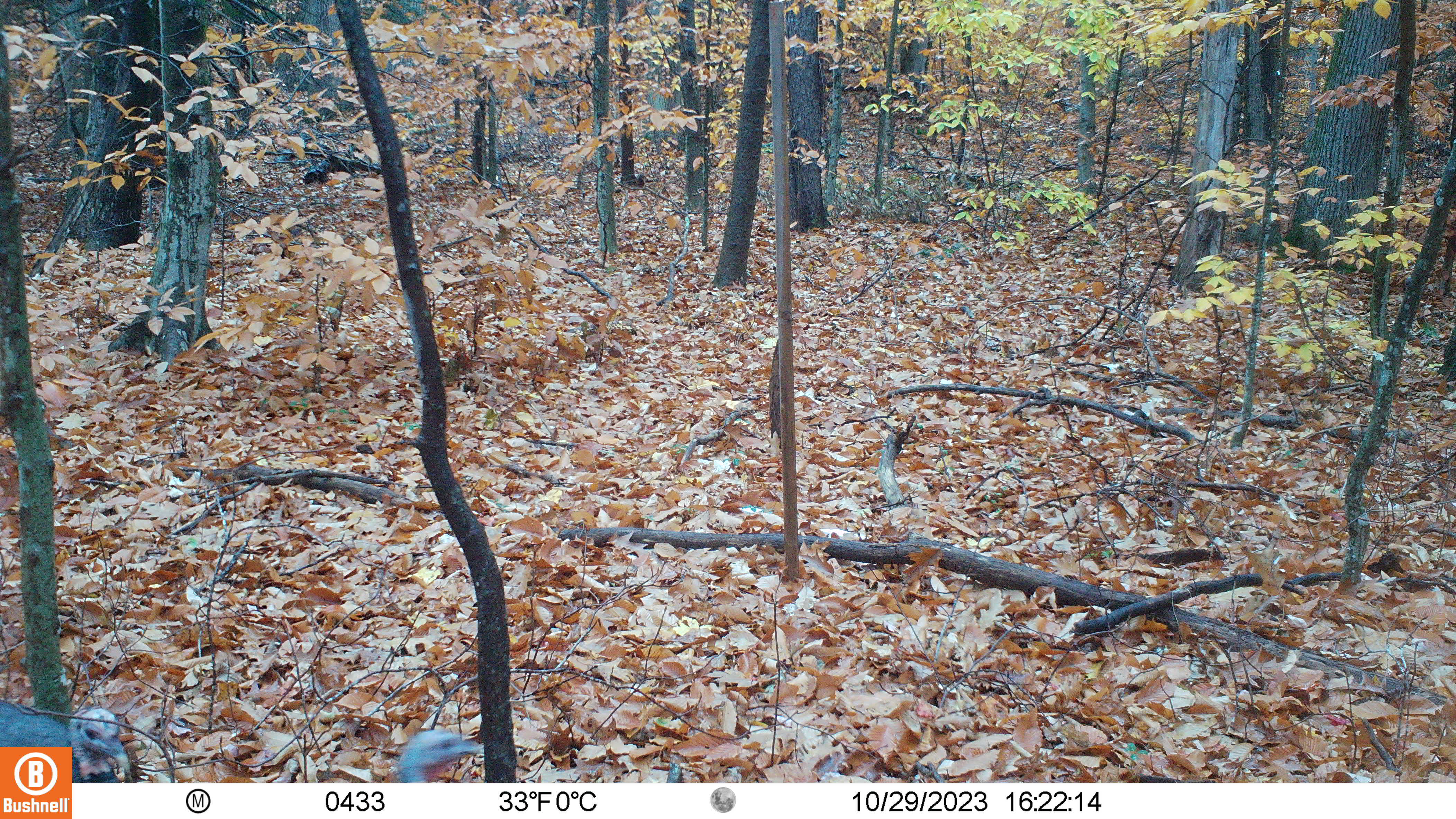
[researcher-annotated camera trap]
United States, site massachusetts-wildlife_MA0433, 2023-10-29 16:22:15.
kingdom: Animalia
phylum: Chordata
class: Aves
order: Galliformes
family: Phasianidae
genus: Meleagris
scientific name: Meleagris gallopavo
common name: wild turkey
Wild turkey (Meleagris gallopavo).